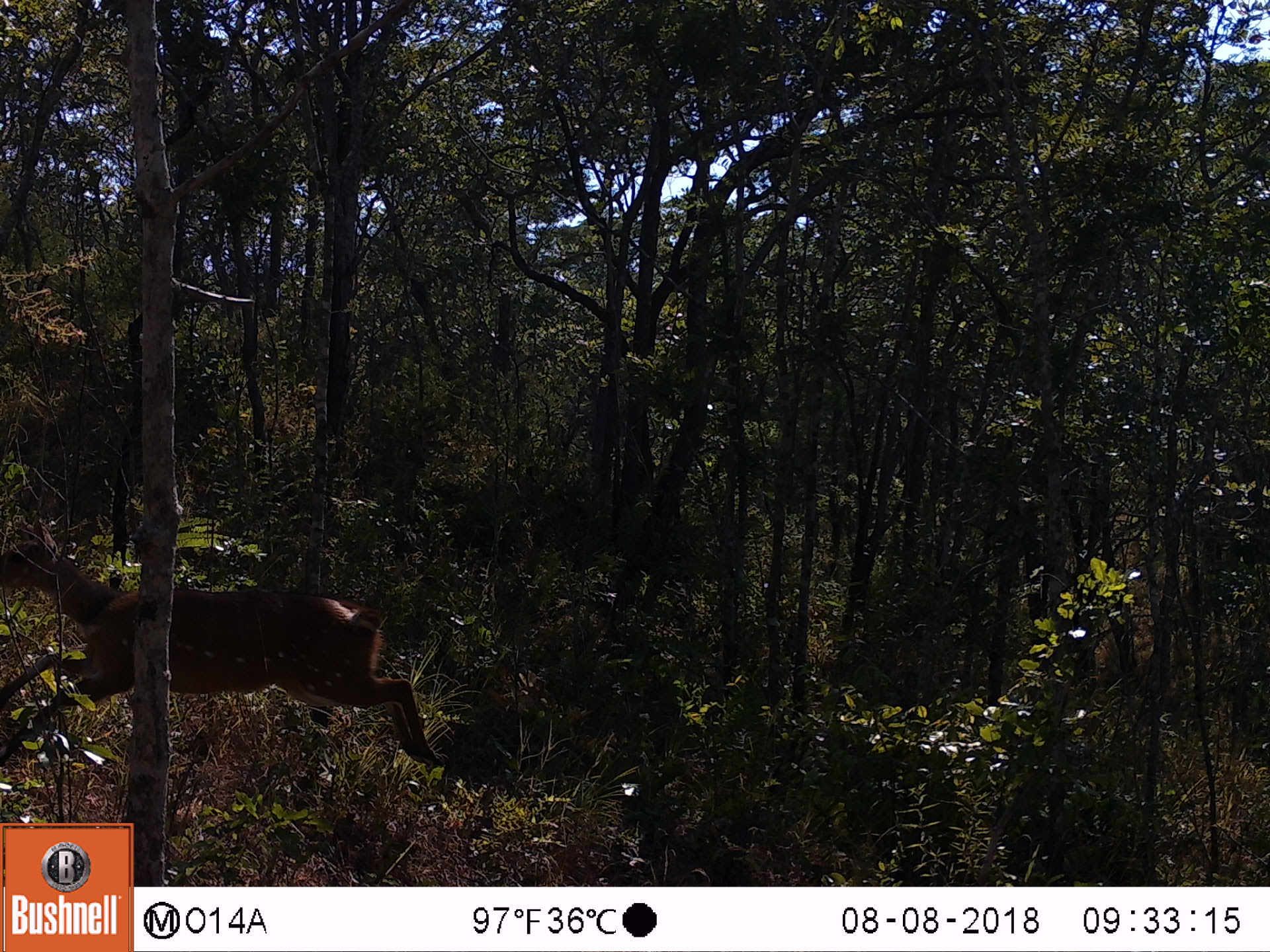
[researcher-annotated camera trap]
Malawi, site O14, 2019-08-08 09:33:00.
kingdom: Animalia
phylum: Chordata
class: Mammalia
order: Artiodactyla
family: Bovidae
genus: Tragelaphus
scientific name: Tragelaphus sylvaticus sylvaticus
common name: cape bushbuck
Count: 1.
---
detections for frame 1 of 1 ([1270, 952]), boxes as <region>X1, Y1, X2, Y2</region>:
cape bushbuck: <region>4, 508, 445, 772</region>